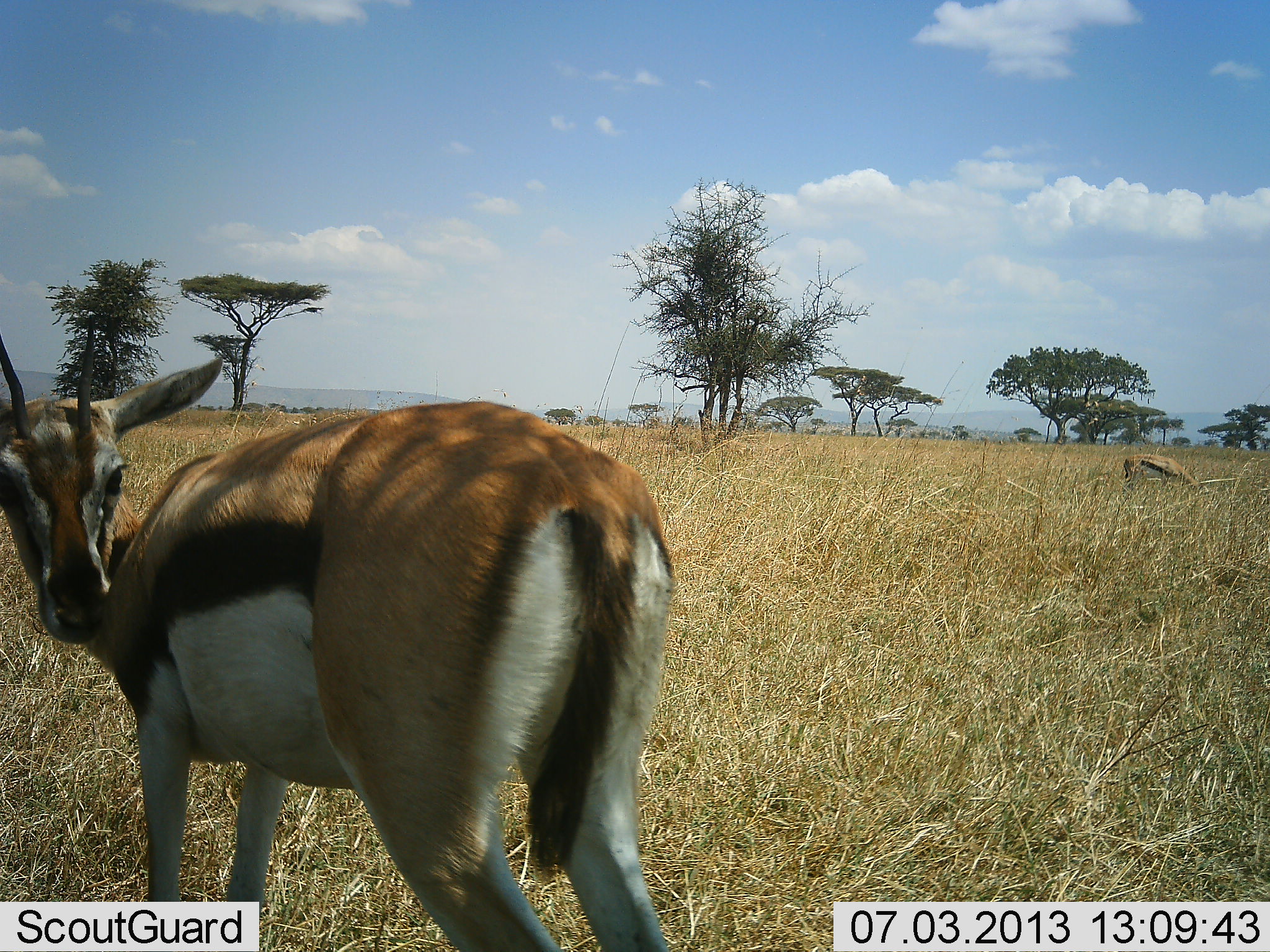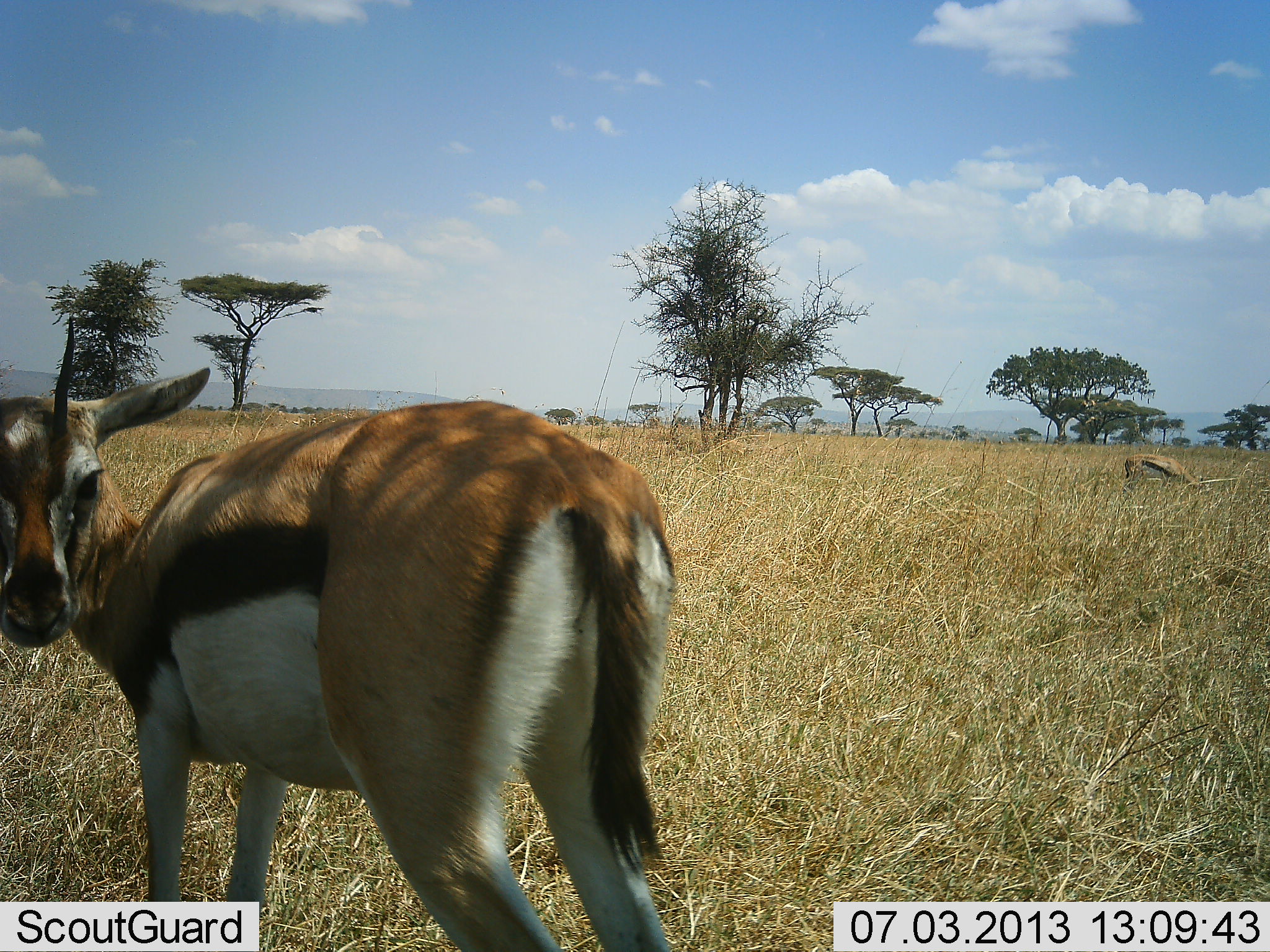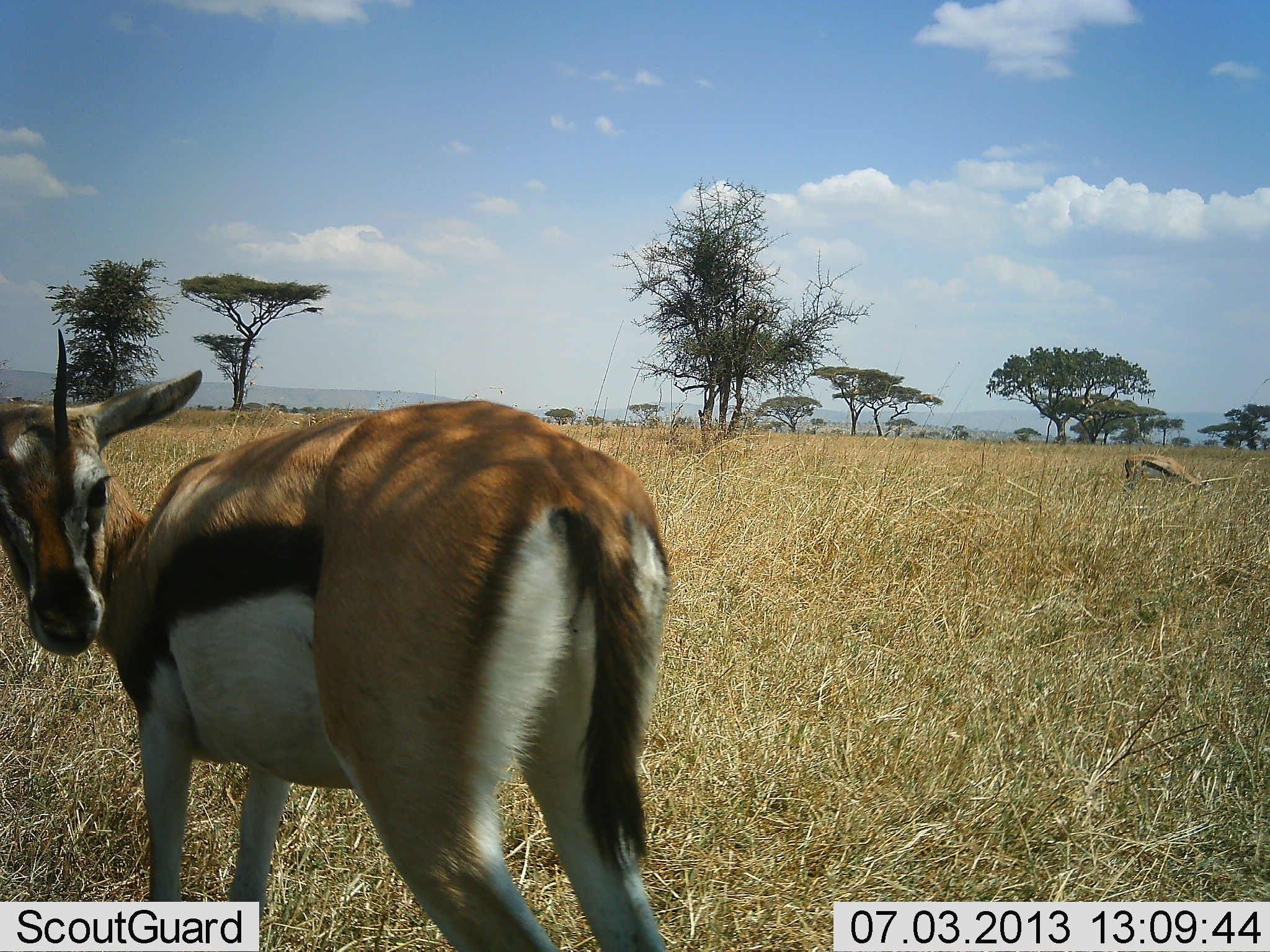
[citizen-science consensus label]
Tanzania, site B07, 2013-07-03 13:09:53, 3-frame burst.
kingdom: Animalia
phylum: Chordata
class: Mammalia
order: Artiodactyla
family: Bovidae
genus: Eudorcas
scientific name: Eudorcas thomsonii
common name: thomson's gazelle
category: gazellethomsons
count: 2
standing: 97%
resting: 0%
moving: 0%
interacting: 6%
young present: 3%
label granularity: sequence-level